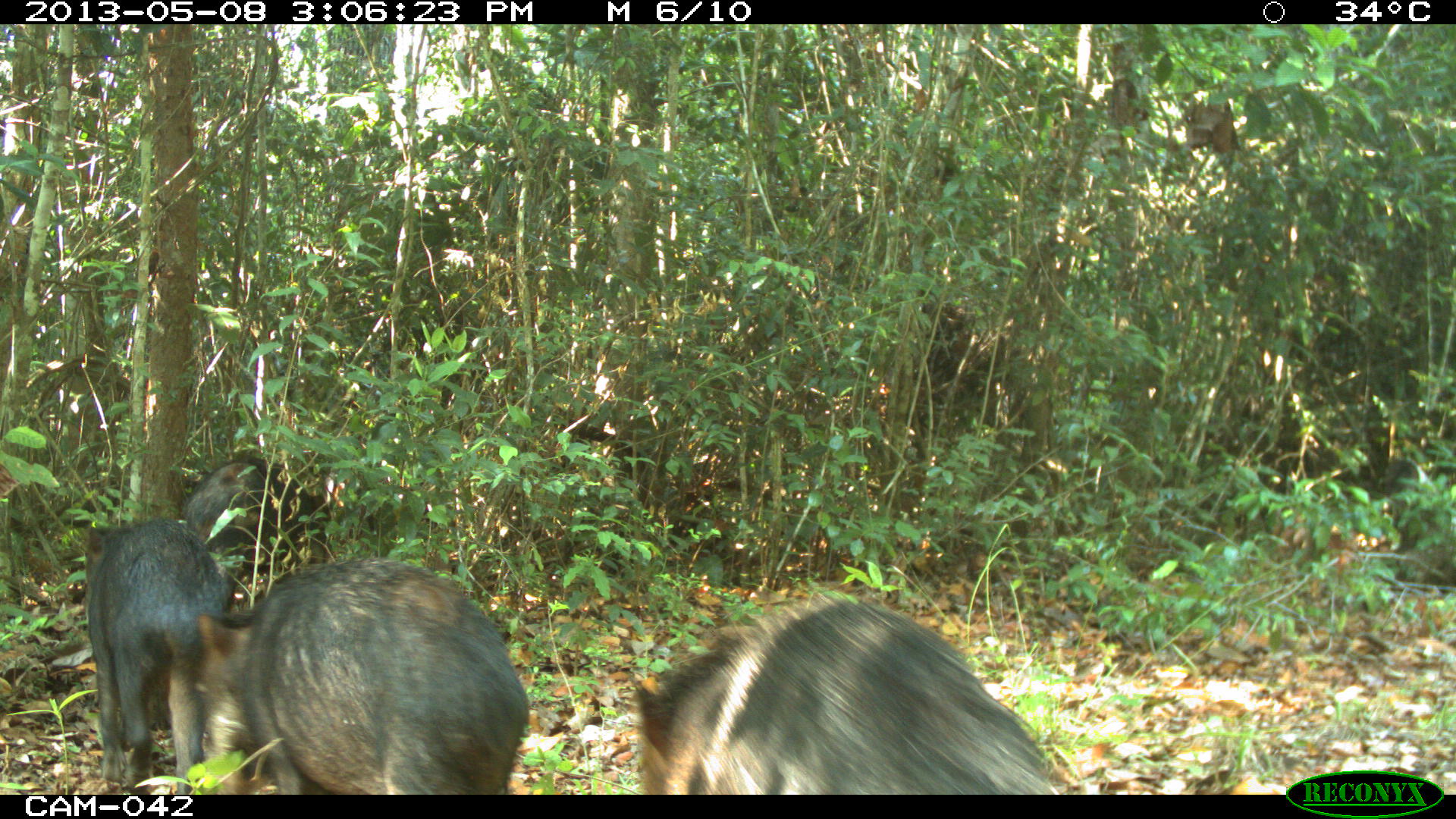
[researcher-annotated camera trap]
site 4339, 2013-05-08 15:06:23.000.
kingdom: Animalia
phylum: Chordata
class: Mammalia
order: Artiodactyla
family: Tayassuidae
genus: Tayassu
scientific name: Tayassu pecari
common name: white-lipped peccary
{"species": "Tayassu pecari (white-lipped peccary)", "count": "32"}